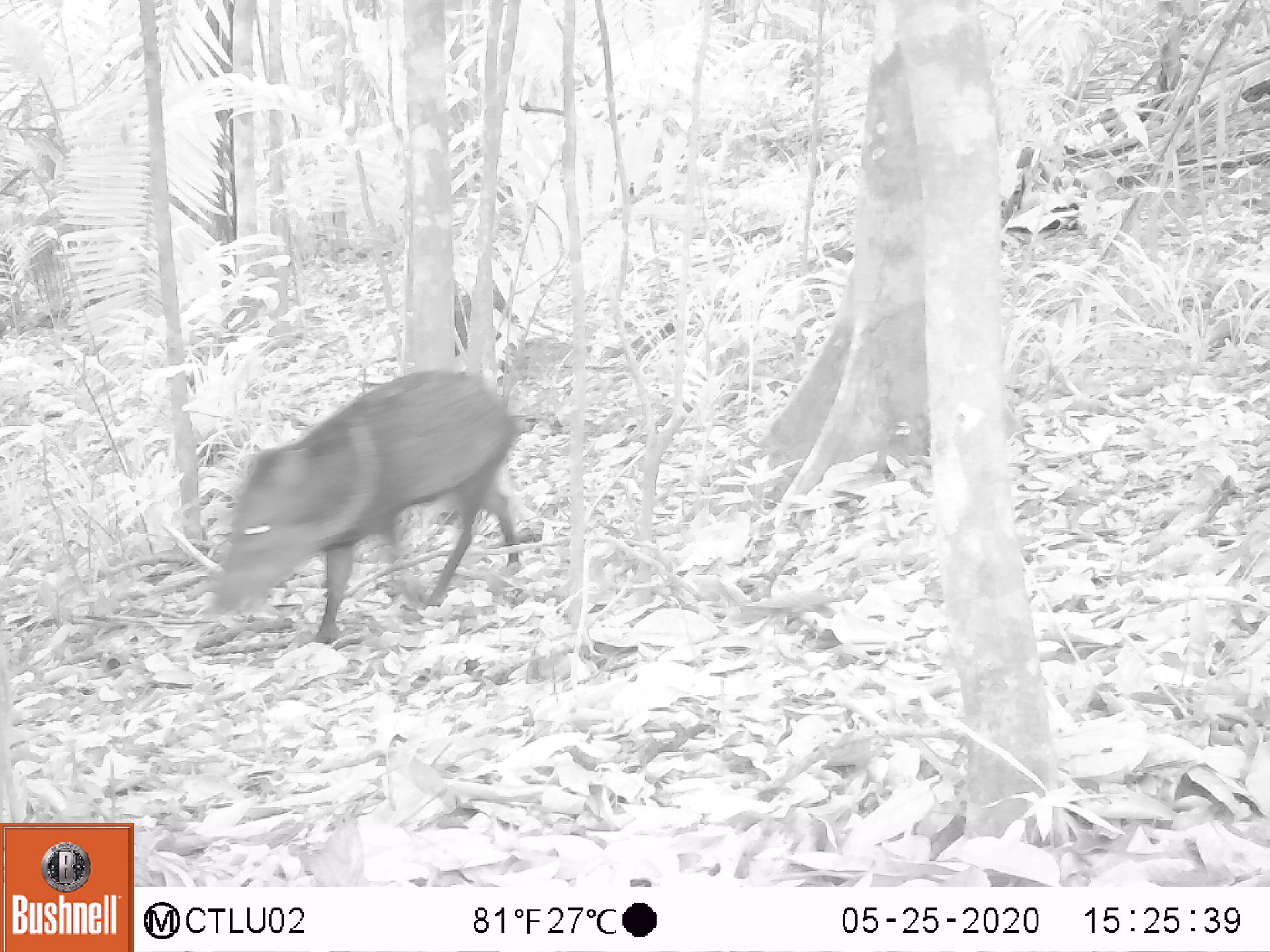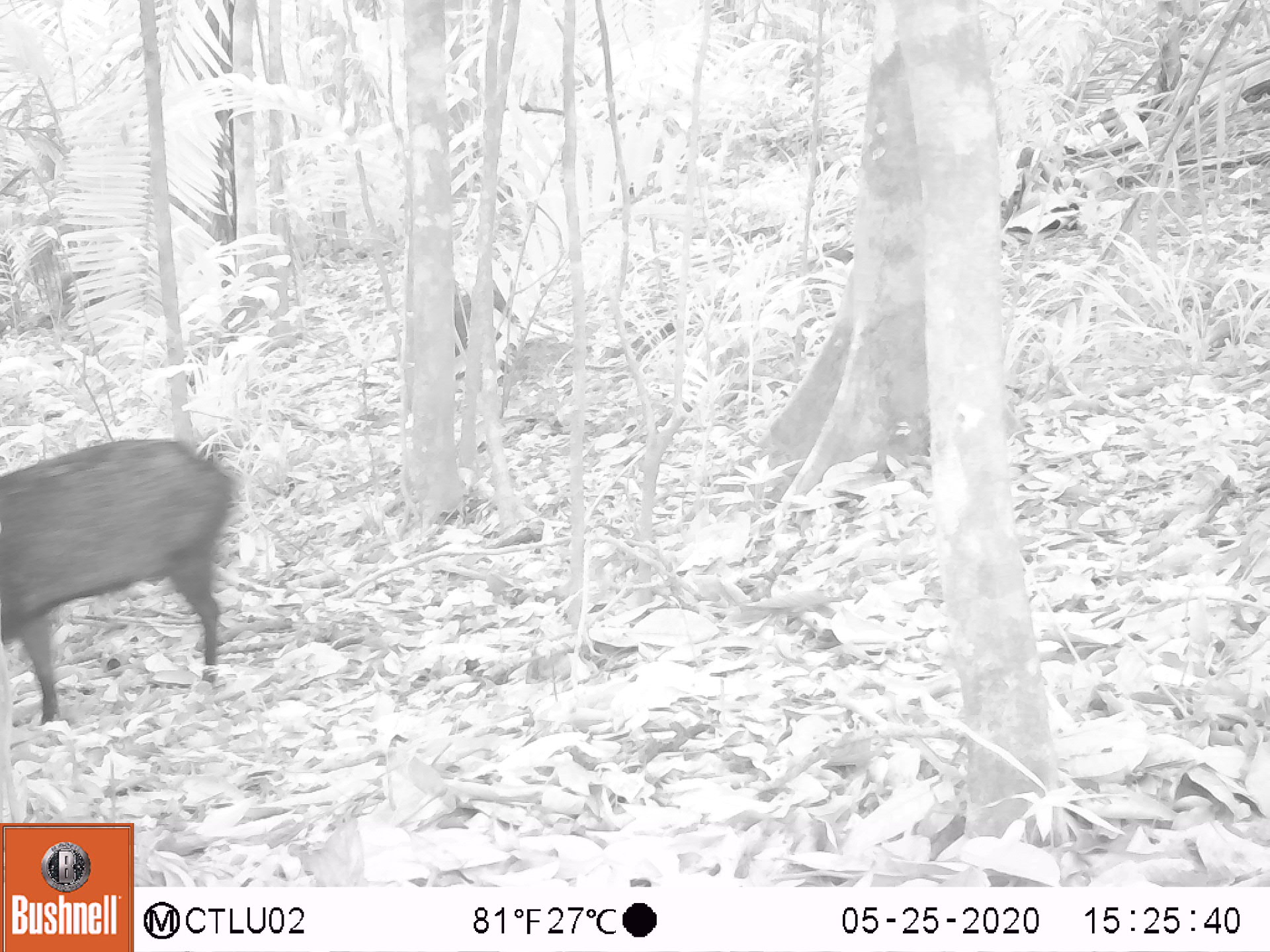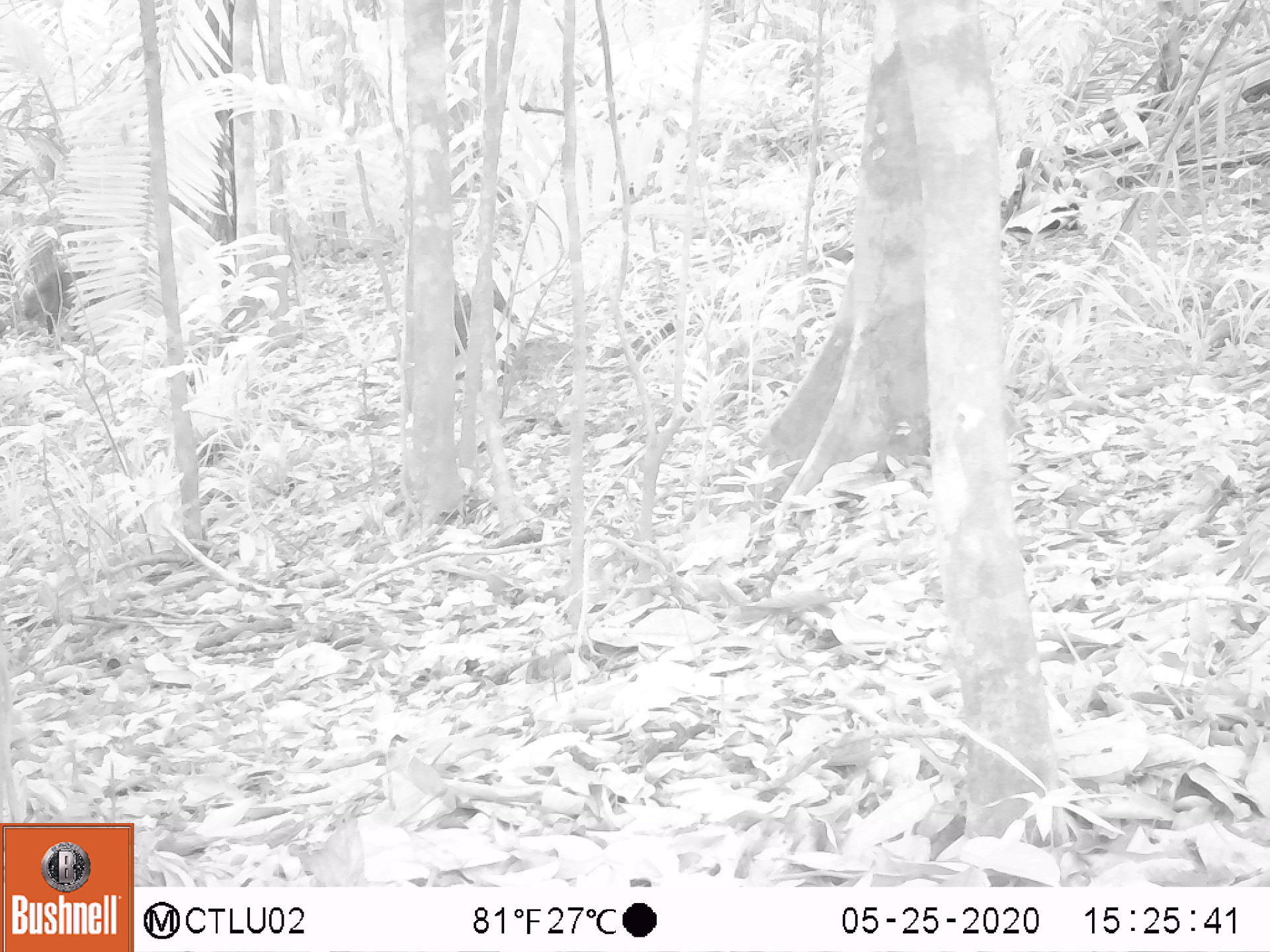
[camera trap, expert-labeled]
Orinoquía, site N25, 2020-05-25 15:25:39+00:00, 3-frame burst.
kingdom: Animalia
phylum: Chordata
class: Mammalia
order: Artiodactyla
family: Tayassuidae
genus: Pecari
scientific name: Pecari tajacu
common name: collared peccary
Collared peccary (Pecari tajacu).